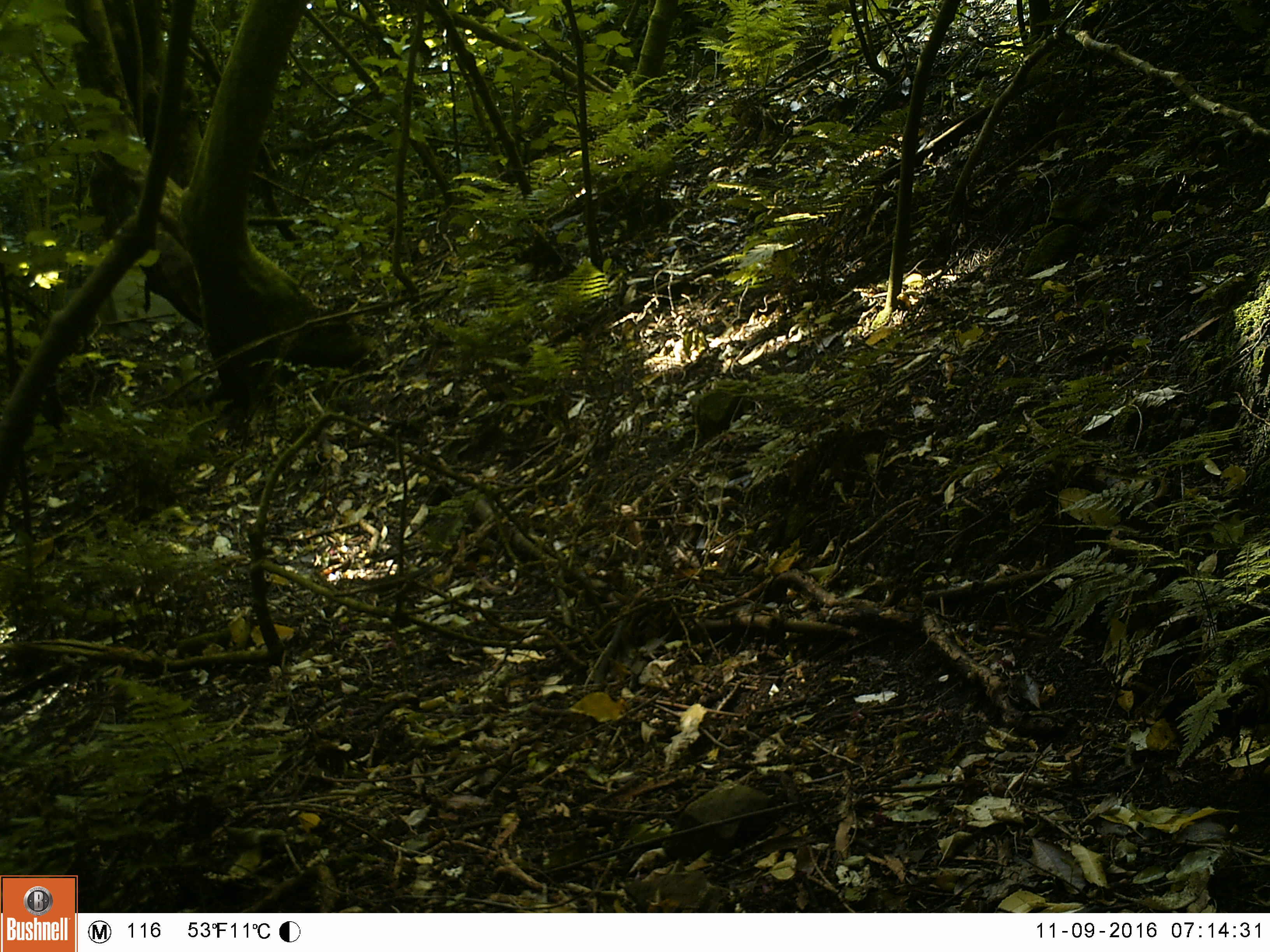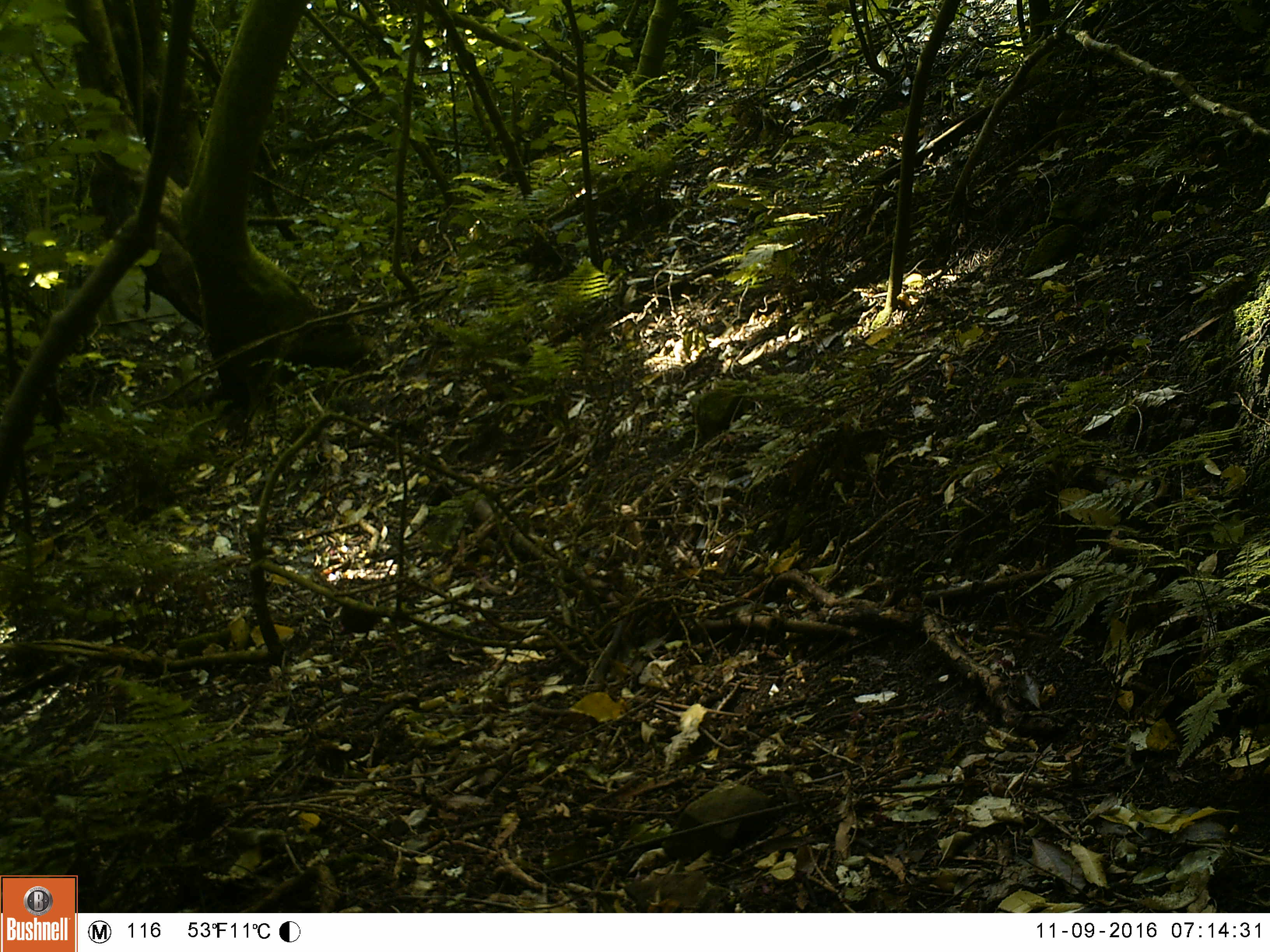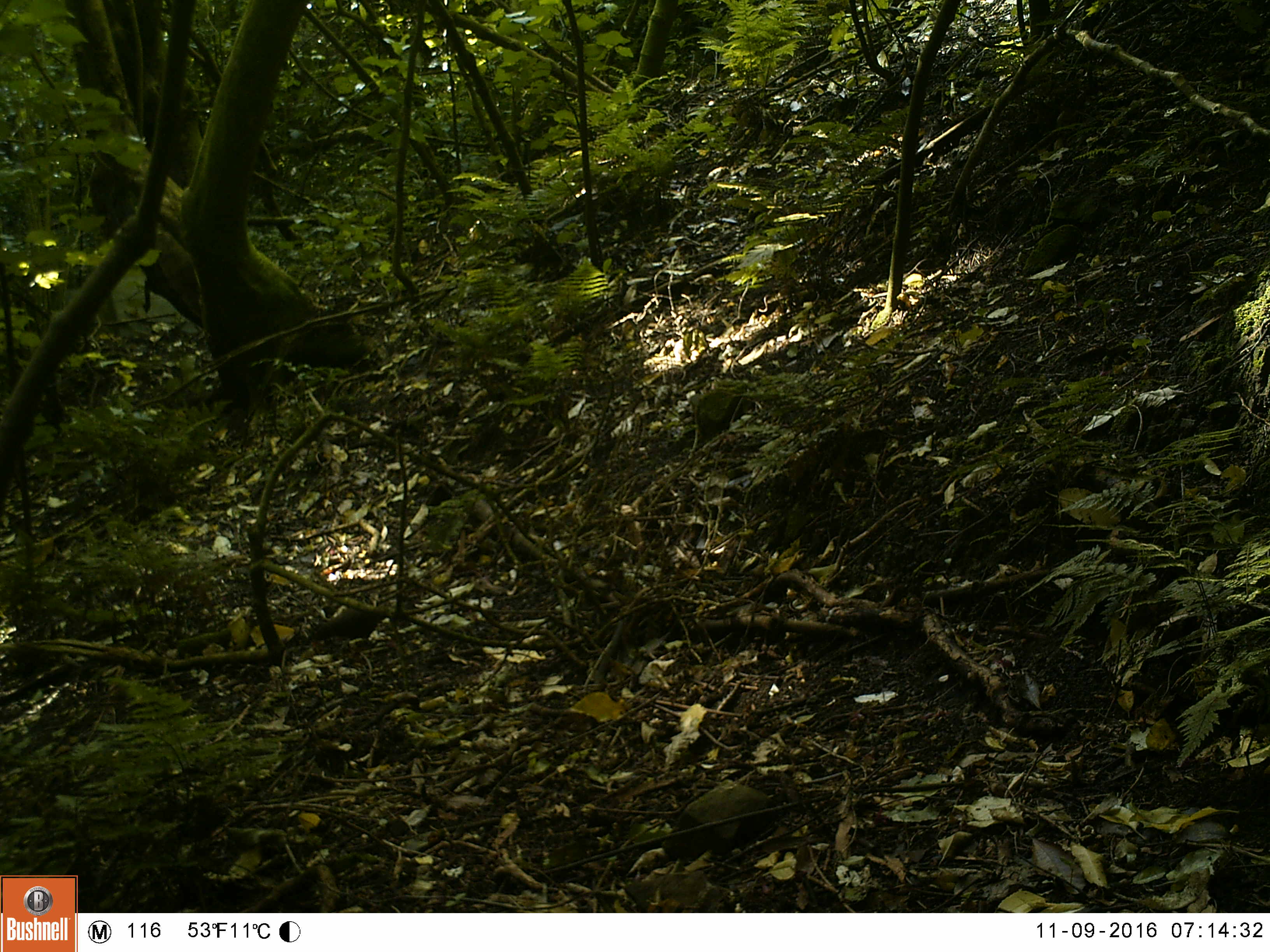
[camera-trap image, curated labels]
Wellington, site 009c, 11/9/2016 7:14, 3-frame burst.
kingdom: Animalia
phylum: Chordata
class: Aves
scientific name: Aves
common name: bird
Bird (Aves).